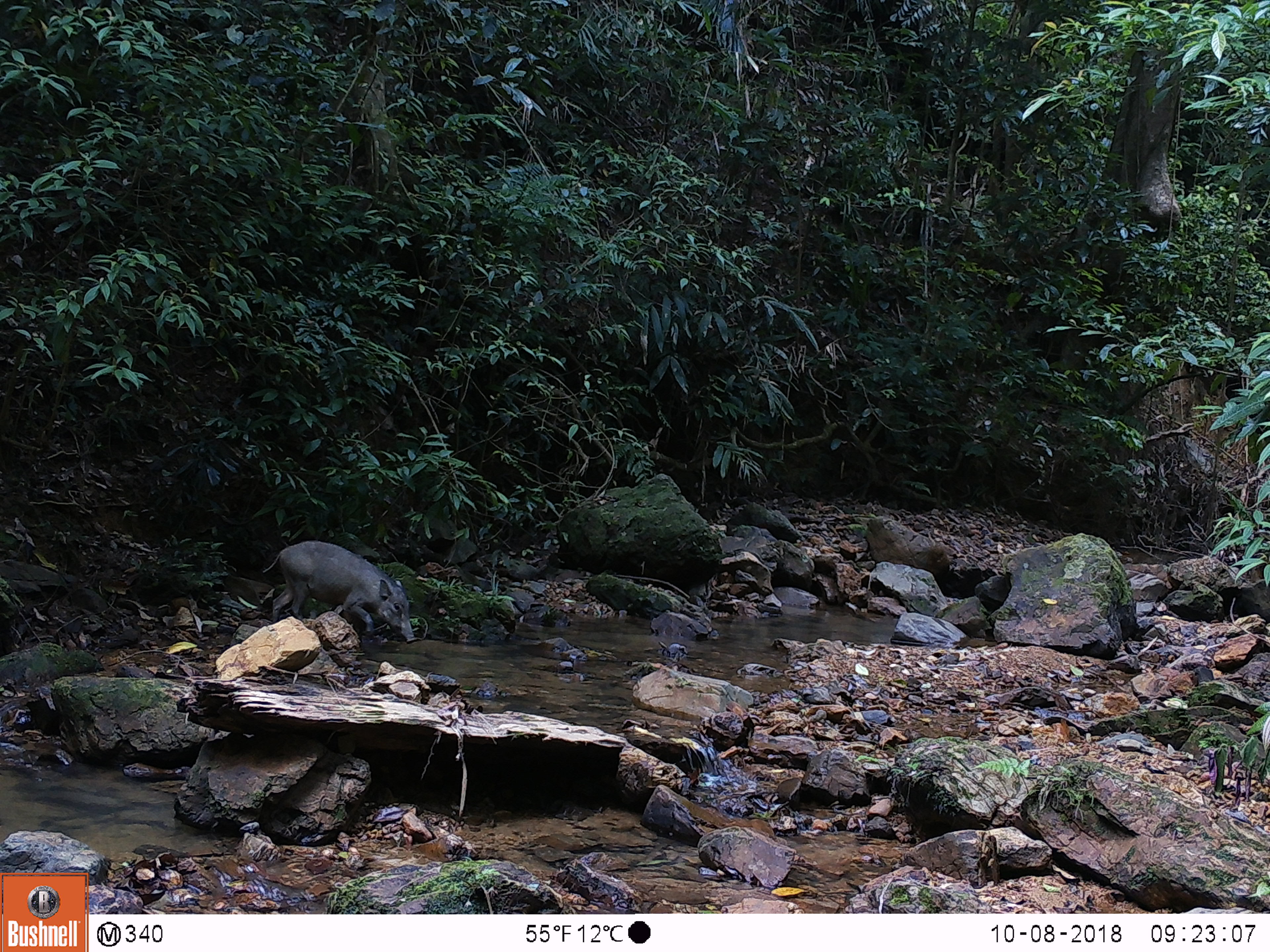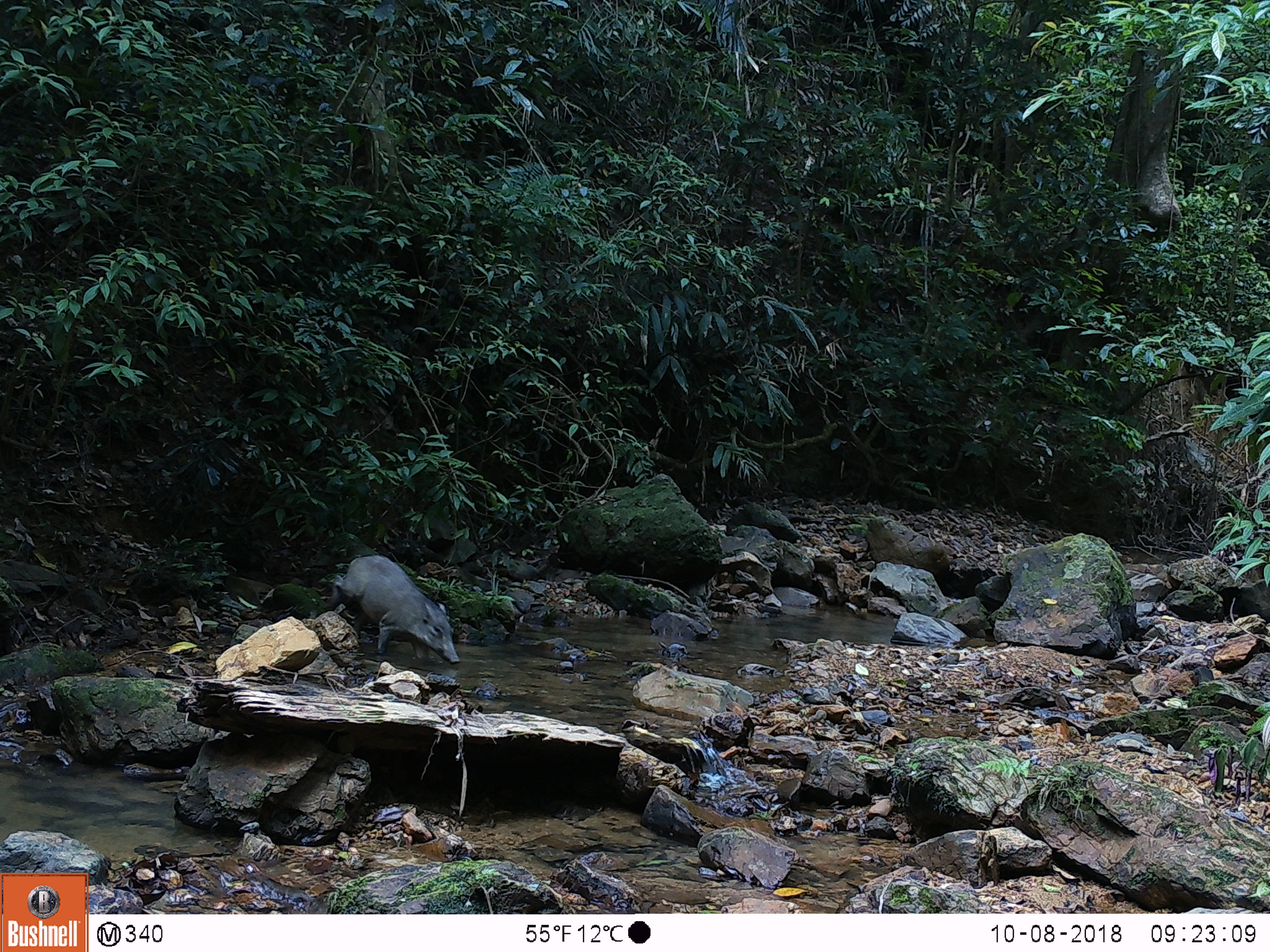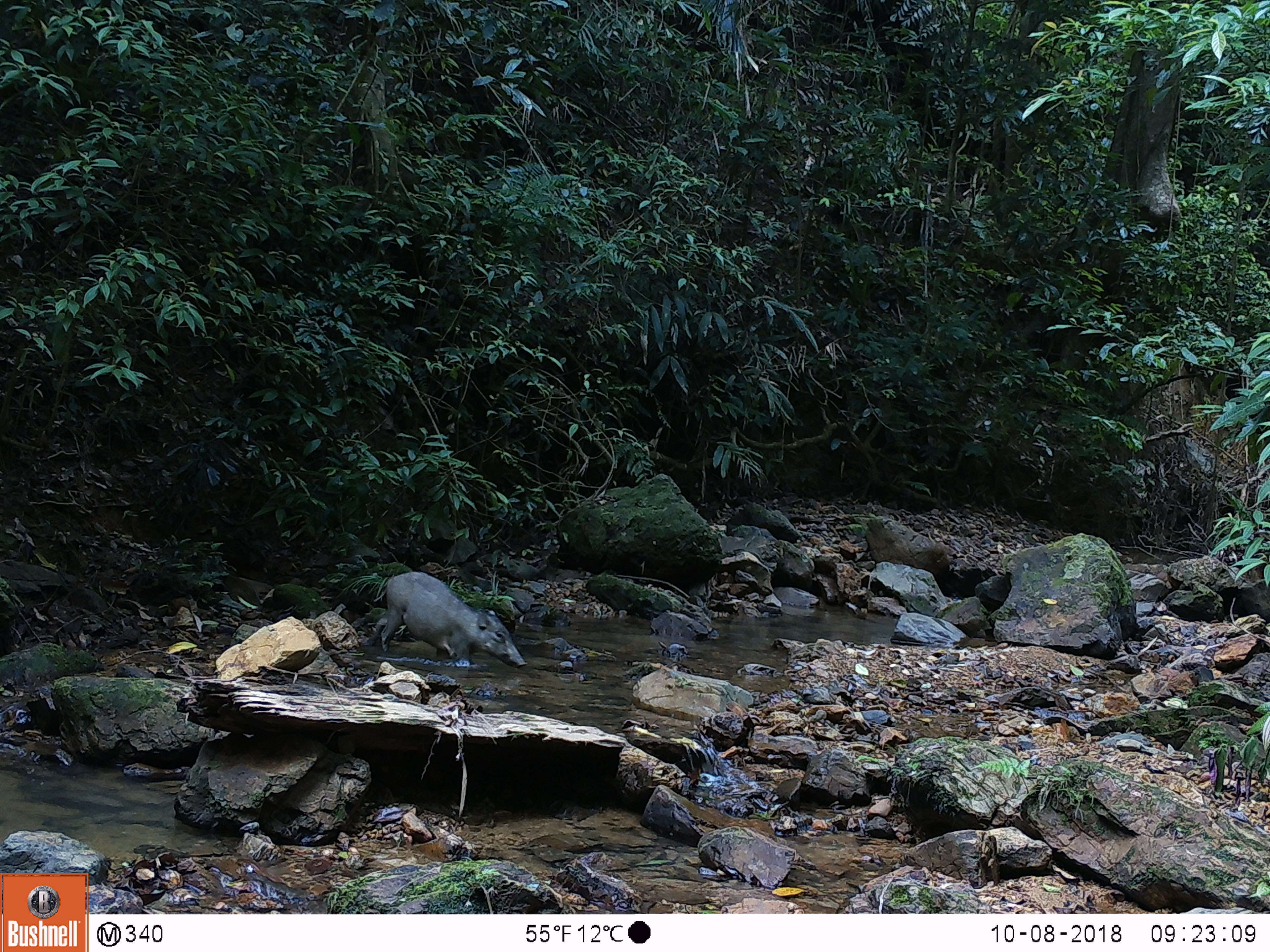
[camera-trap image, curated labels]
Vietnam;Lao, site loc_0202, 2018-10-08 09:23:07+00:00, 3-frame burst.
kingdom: Animalia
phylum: Chordata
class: Mammalia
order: Artiodactyla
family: Suidae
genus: Sus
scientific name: Sus scrofa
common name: eurasian wild pig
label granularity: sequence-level